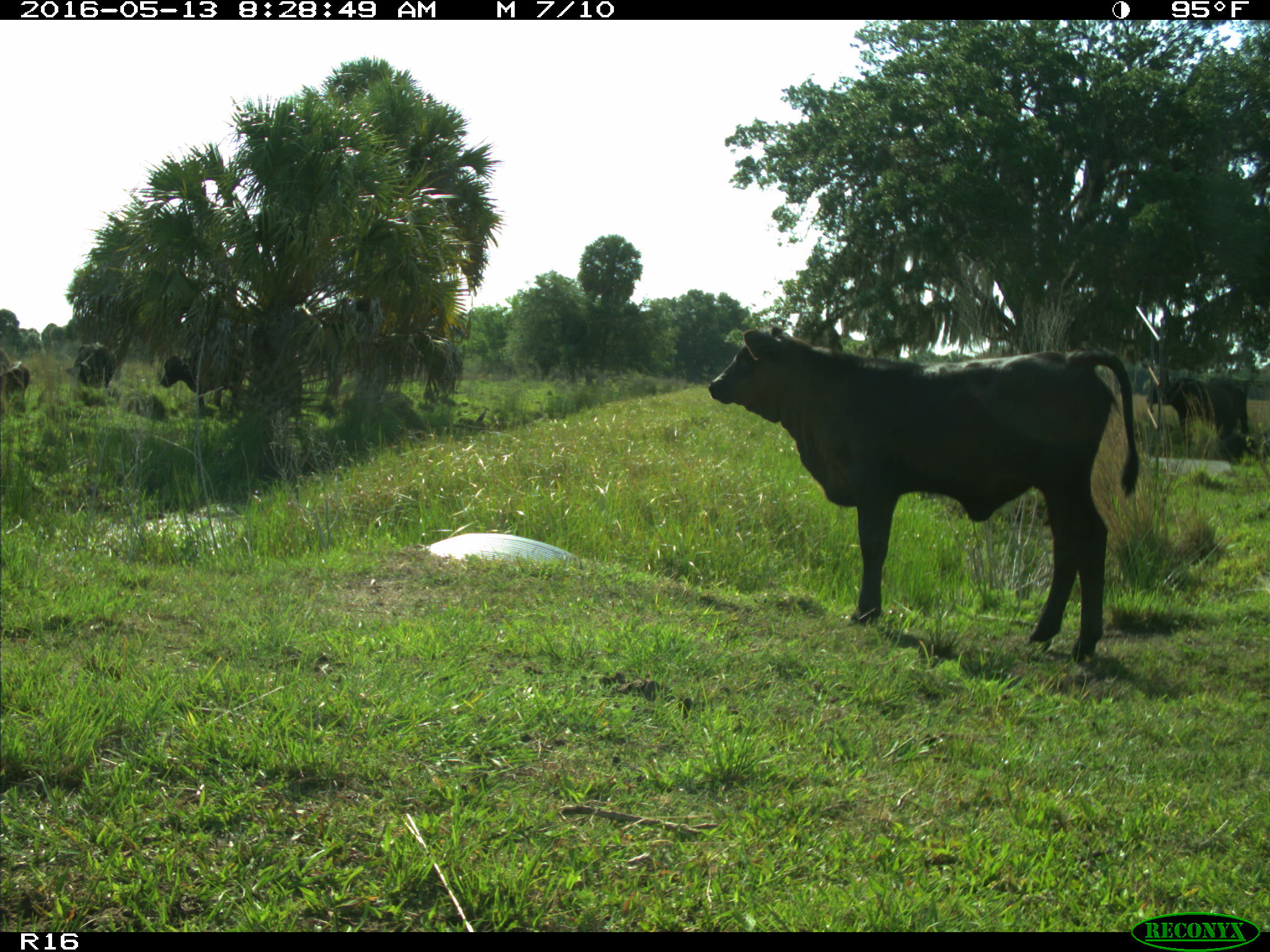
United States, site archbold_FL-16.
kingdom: Animalia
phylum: Chordata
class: Mammalia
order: Artiodactyla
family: Bovidae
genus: Bos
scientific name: Bos taurus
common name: domestic cow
Bos taurus (domestic cow).